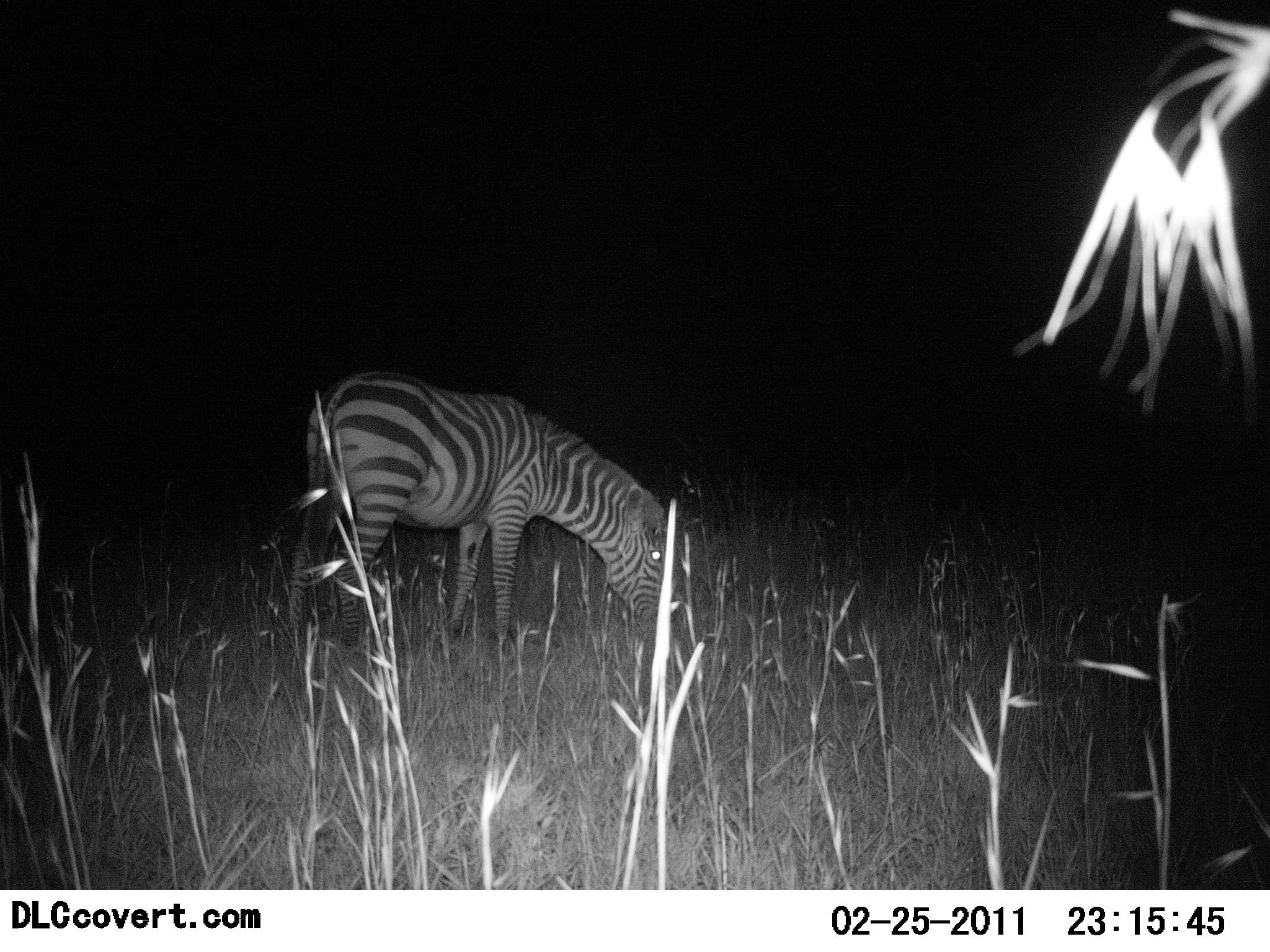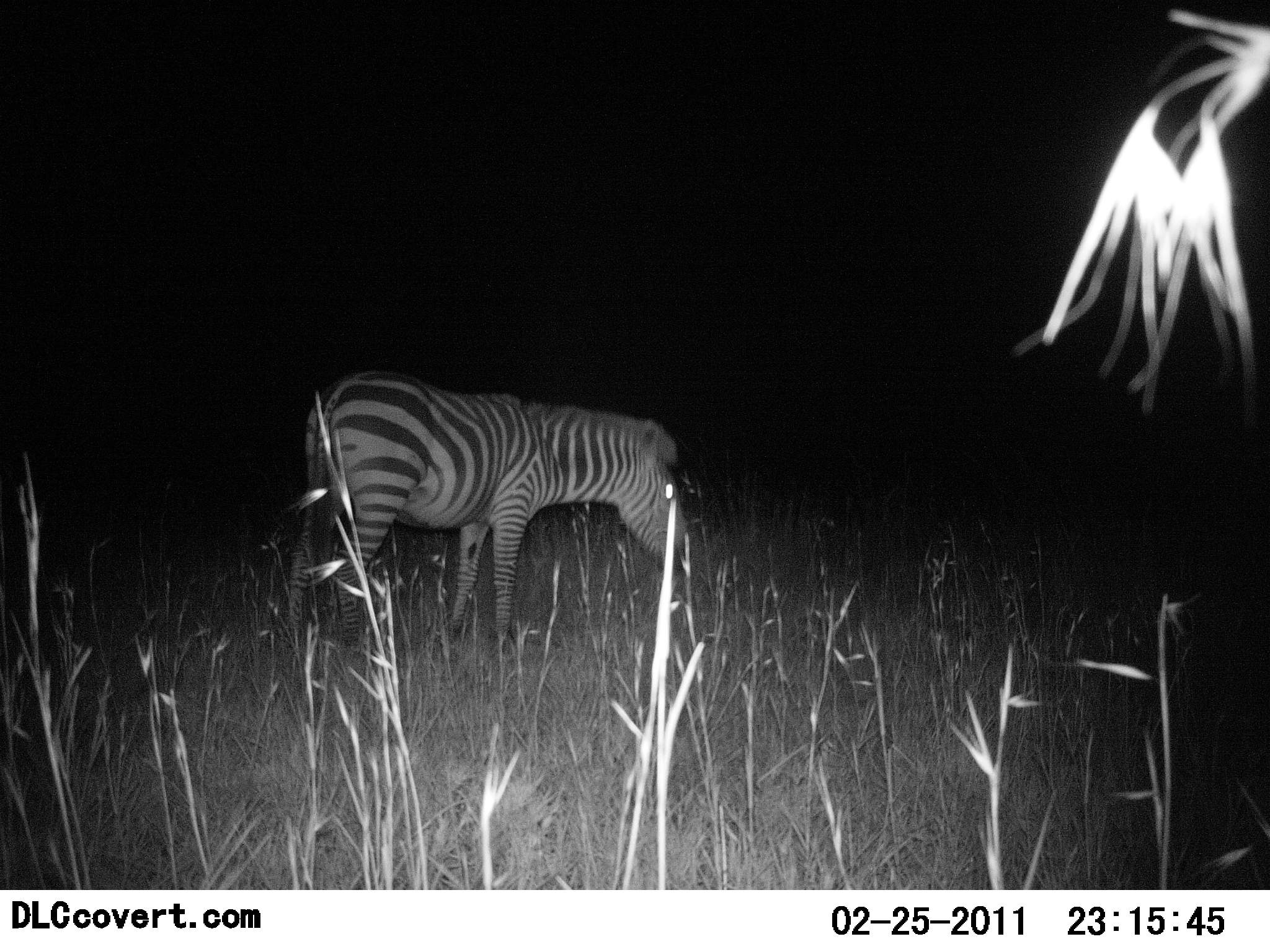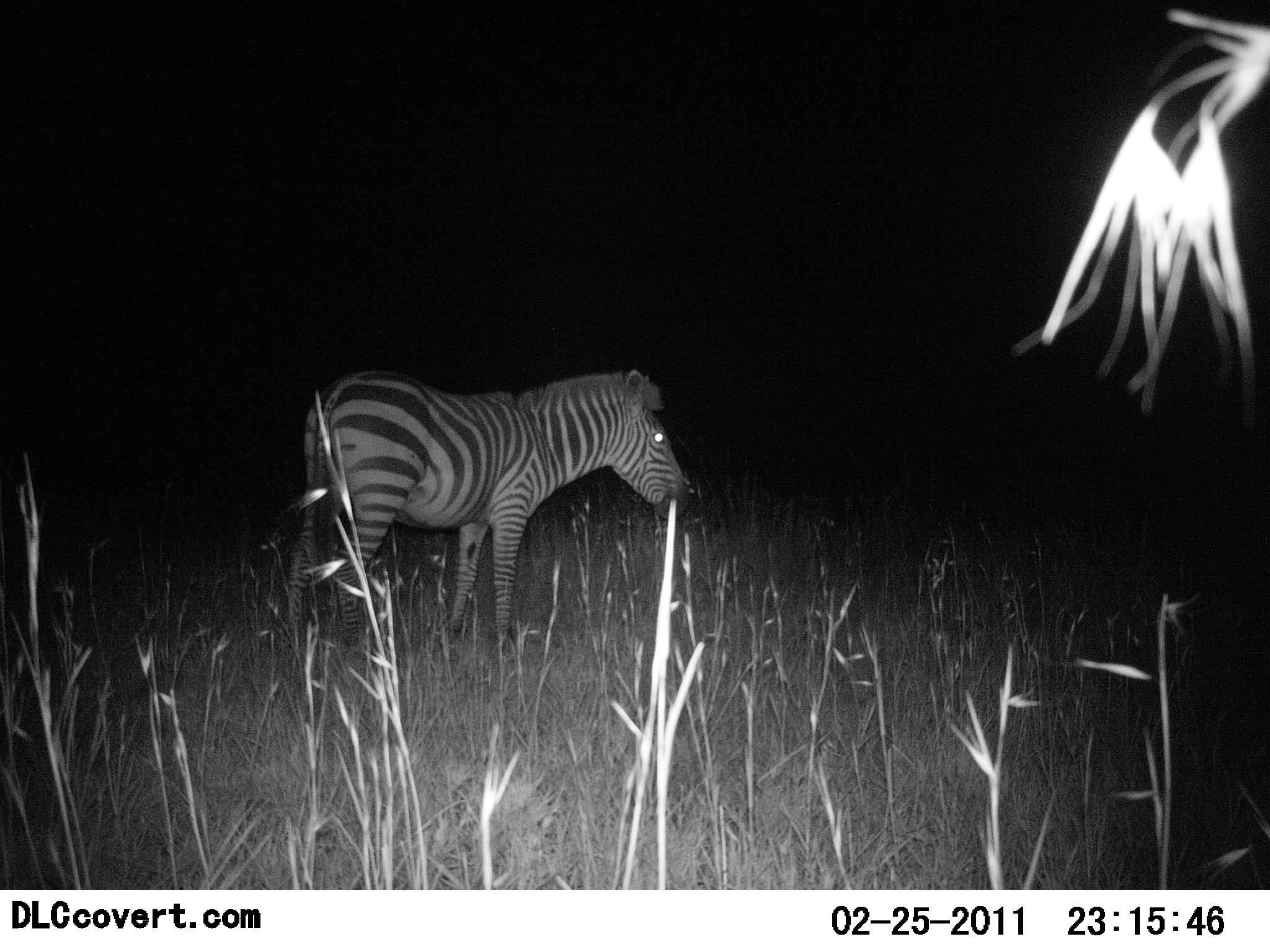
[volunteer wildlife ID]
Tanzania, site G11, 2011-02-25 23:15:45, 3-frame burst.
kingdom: Animalia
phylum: Chordata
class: Mammalia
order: Perissodactyla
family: Equidae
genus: Equus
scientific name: Equus quagga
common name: plains zebra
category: zebra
Zebra (plains zebra) (Equus quagga), count 1. Behavior (volunteer vote fractions): standing 58%, resting 0%, moving 0%, interacting 0%. Young present (vote fraction): 0%. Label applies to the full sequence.